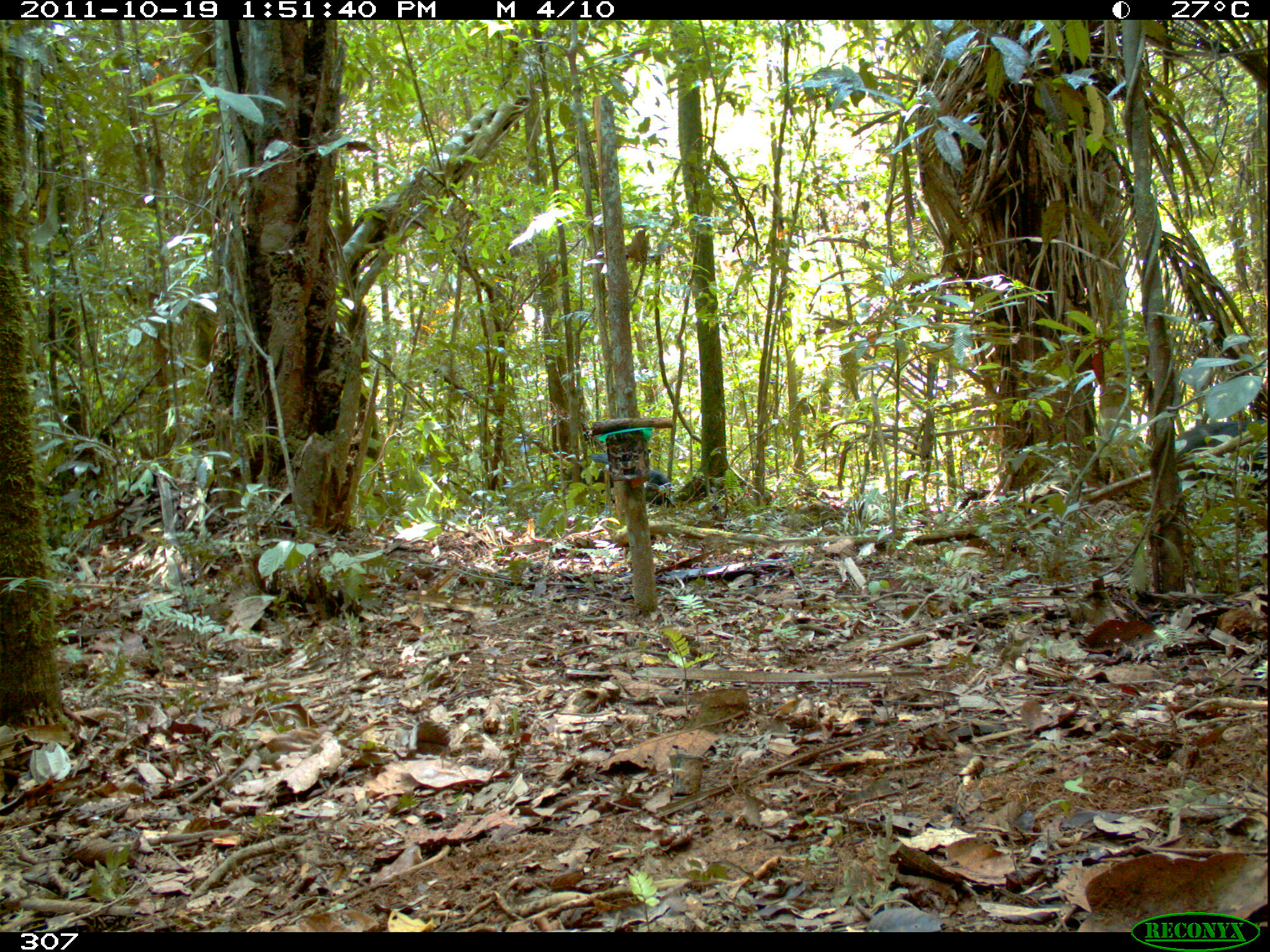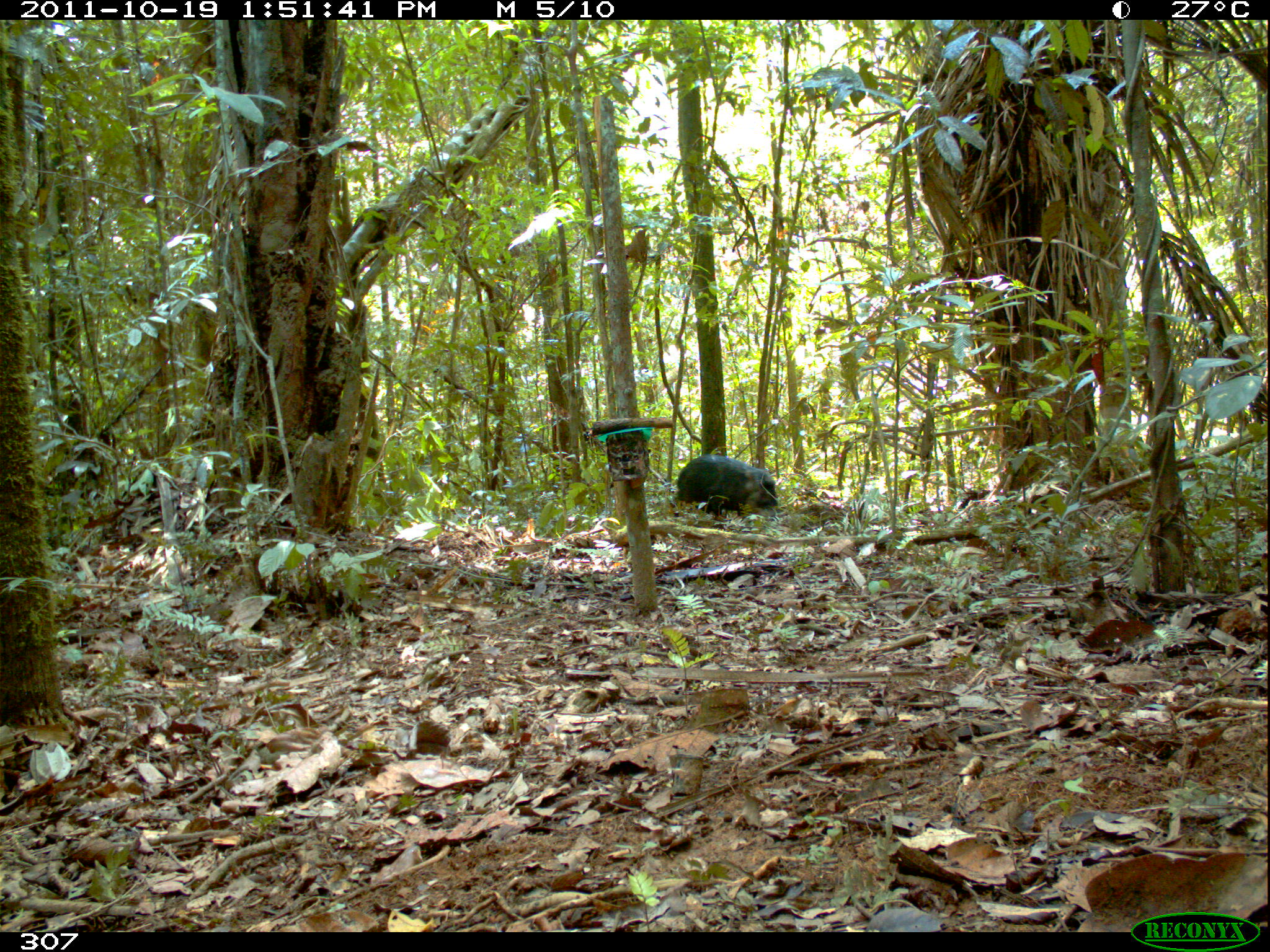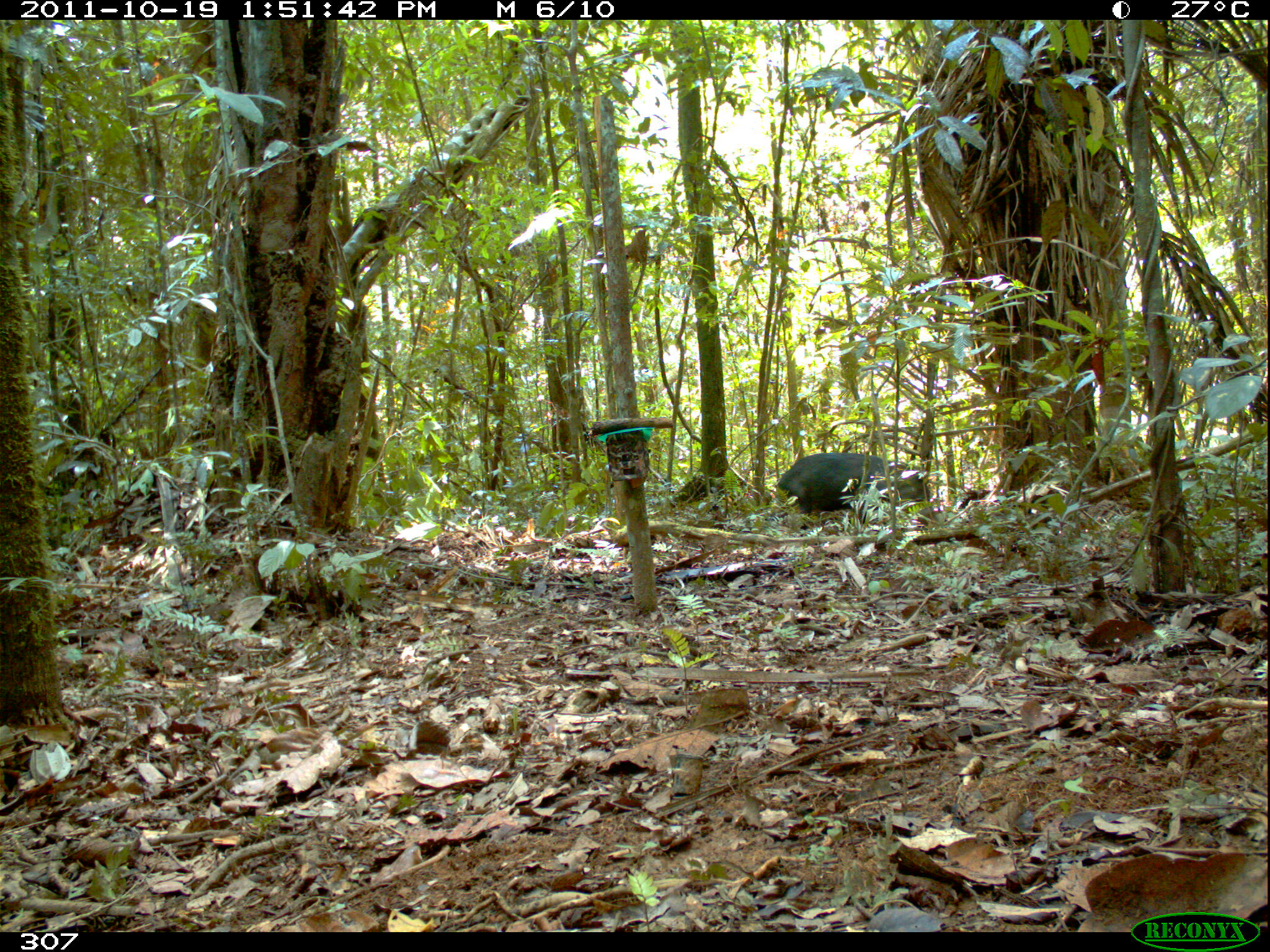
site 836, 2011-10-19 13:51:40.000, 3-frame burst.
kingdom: Animalia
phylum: Chordata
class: Mammalia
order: Artiodactyla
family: Tayassuidae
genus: Tayassu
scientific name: Tayassu pecari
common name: white-lipped peccary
Tayassu pecari (white-lipped peccary).